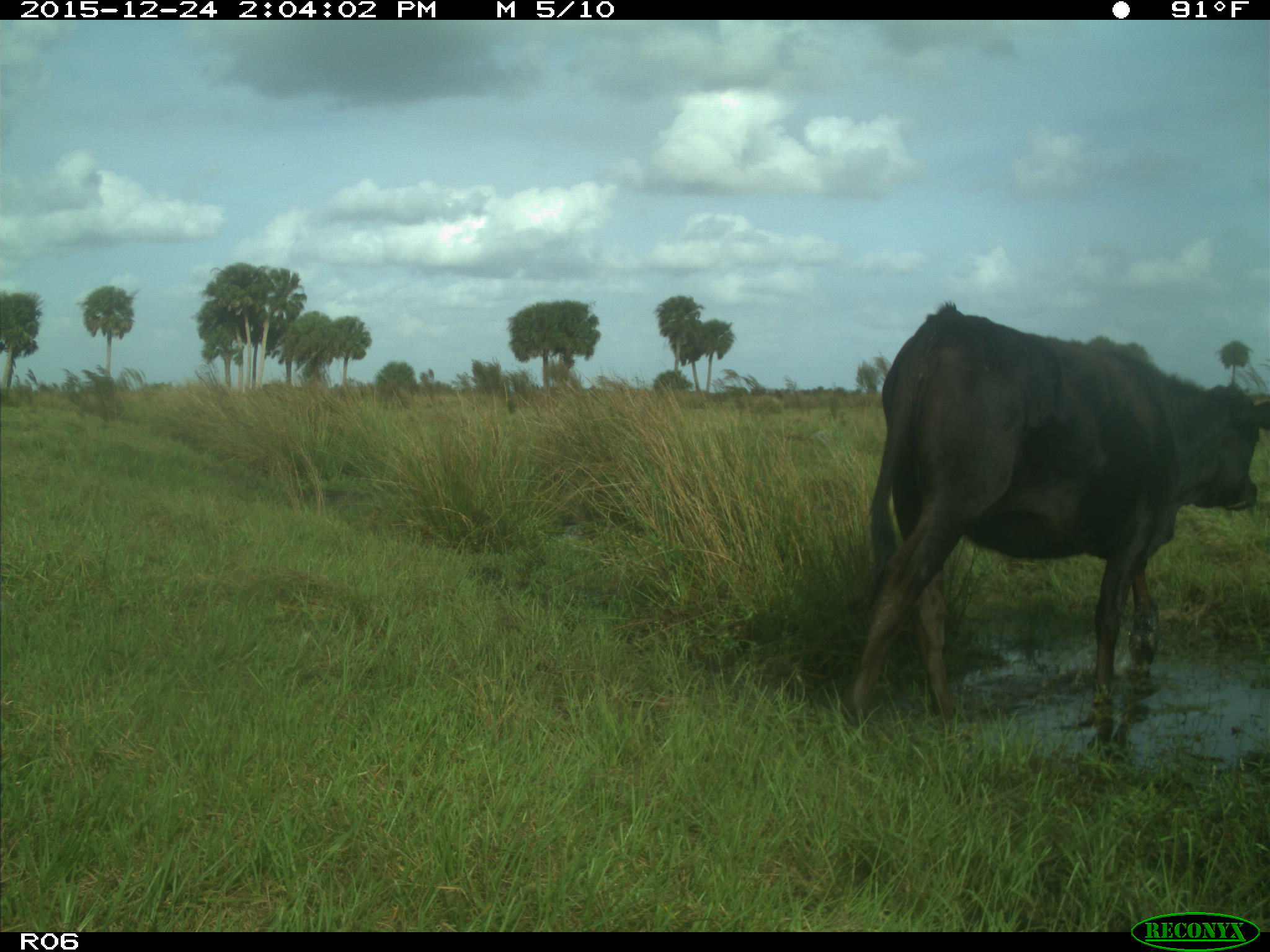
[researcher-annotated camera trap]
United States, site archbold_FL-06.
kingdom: Animalia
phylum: Chordata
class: Mammalia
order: Artiodactyla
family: Bovidae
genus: Bos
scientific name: Bos taurus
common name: domestic cow